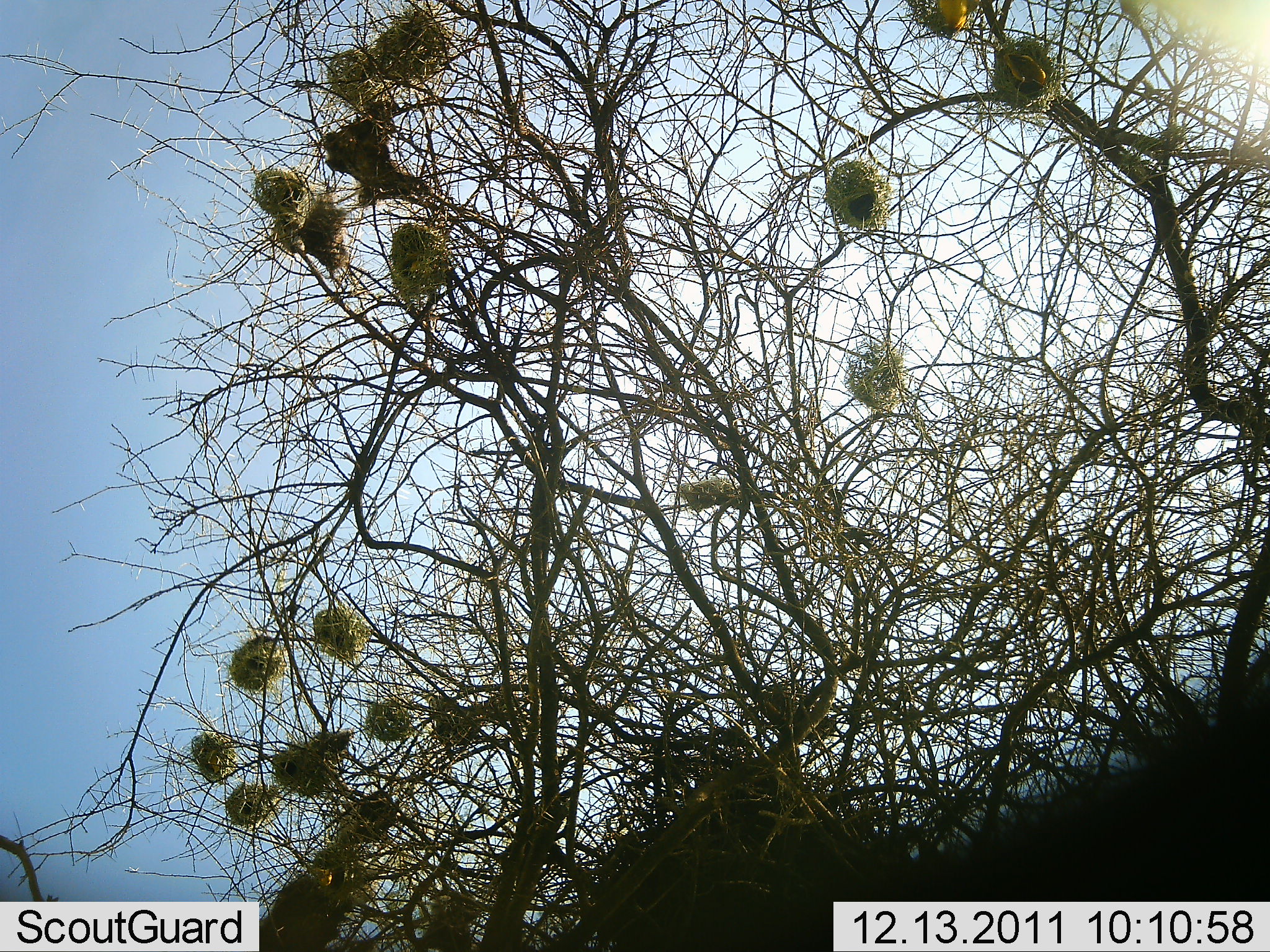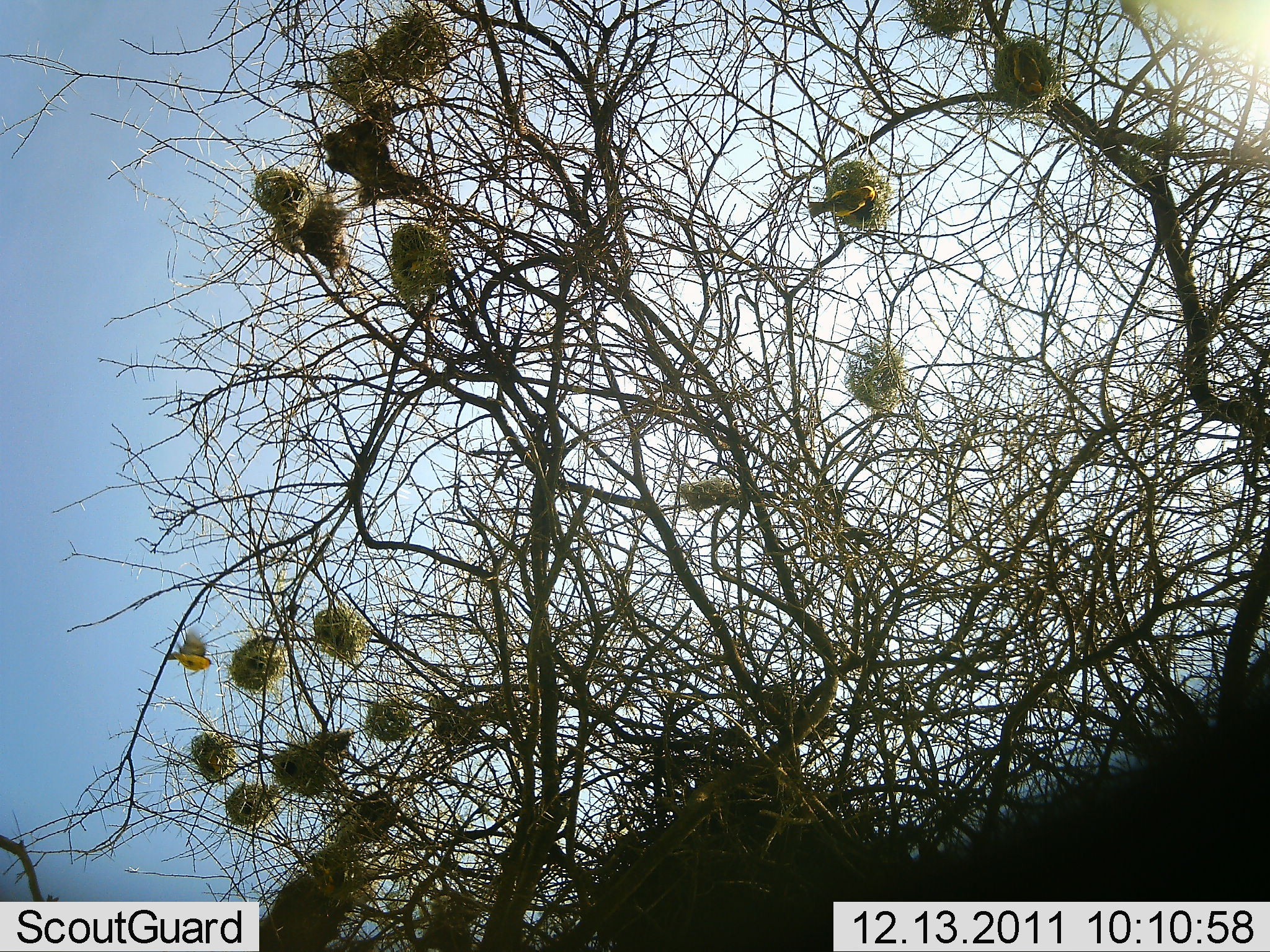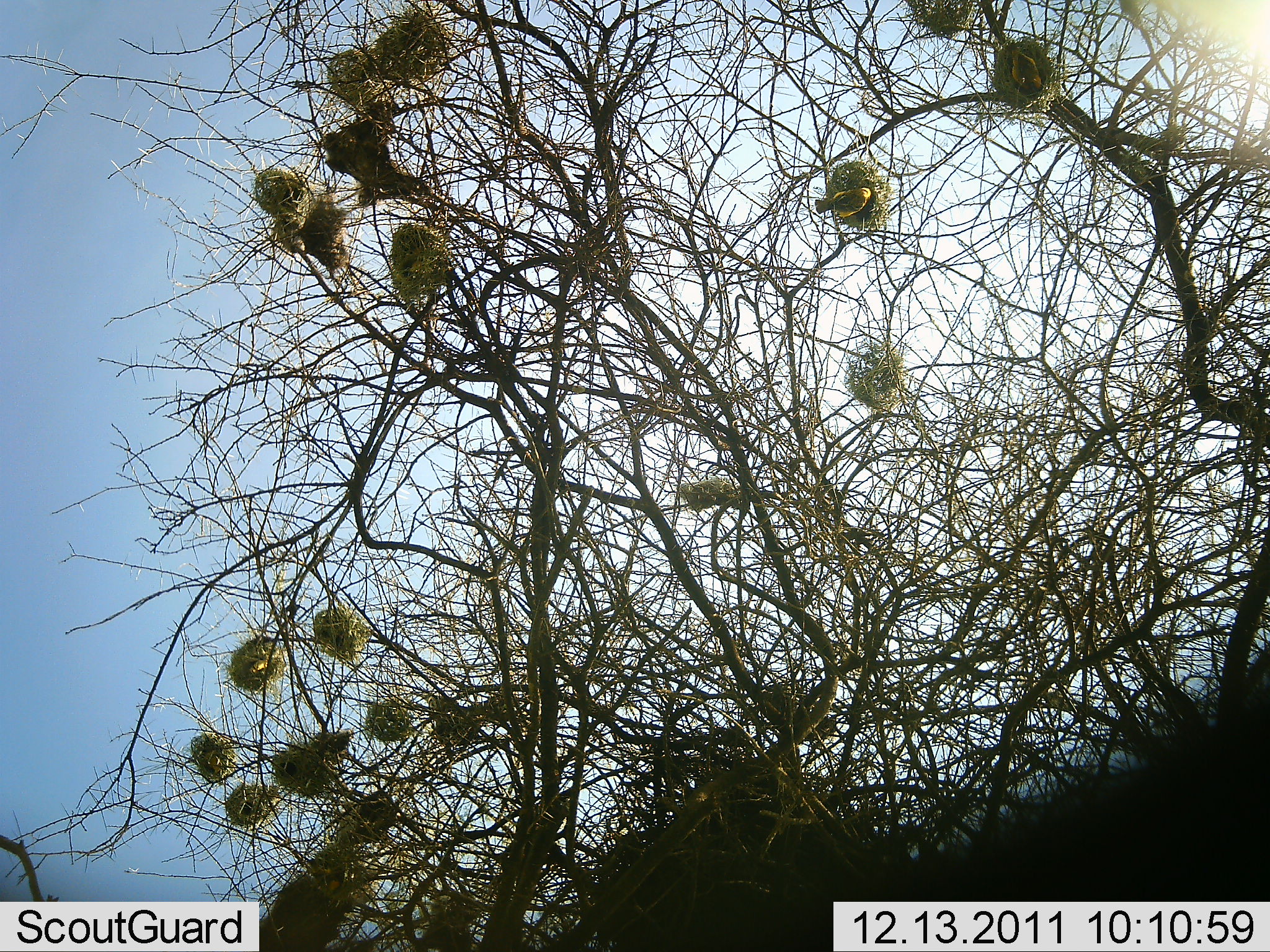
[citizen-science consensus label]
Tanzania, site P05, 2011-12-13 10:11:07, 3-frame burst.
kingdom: Animalia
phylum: Chordata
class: Aves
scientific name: Aves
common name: bird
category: otherbird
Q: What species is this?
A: Otherbird (bird) (Aves).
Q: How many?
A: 3.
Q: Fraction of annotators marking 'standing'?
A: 10%.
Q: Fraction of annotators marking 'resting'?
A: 10%.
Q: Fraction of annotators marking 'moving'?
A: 90%.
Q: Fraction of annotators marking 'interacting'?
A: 0%.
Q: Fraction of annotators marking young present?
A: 0%.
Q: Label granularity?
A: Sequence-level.